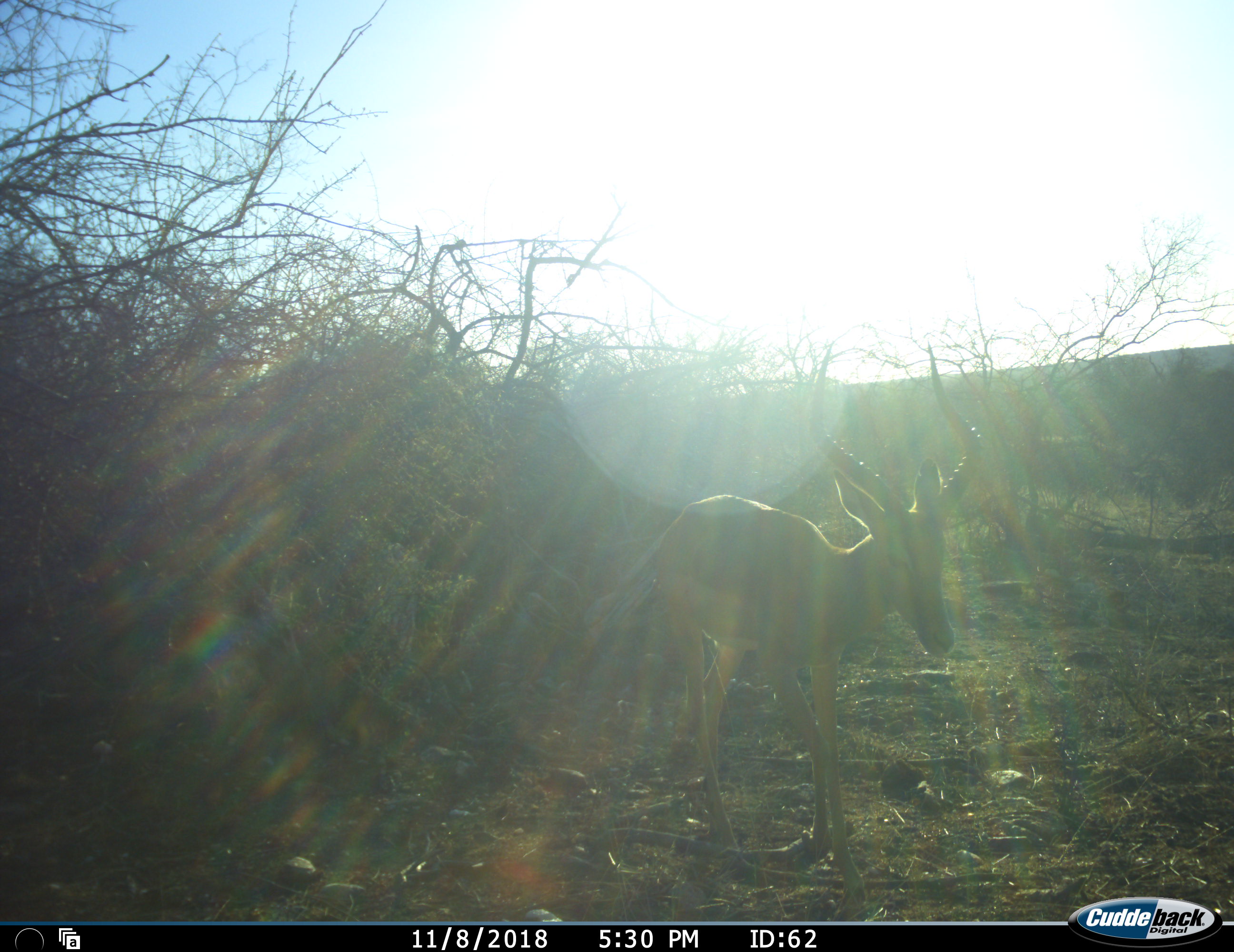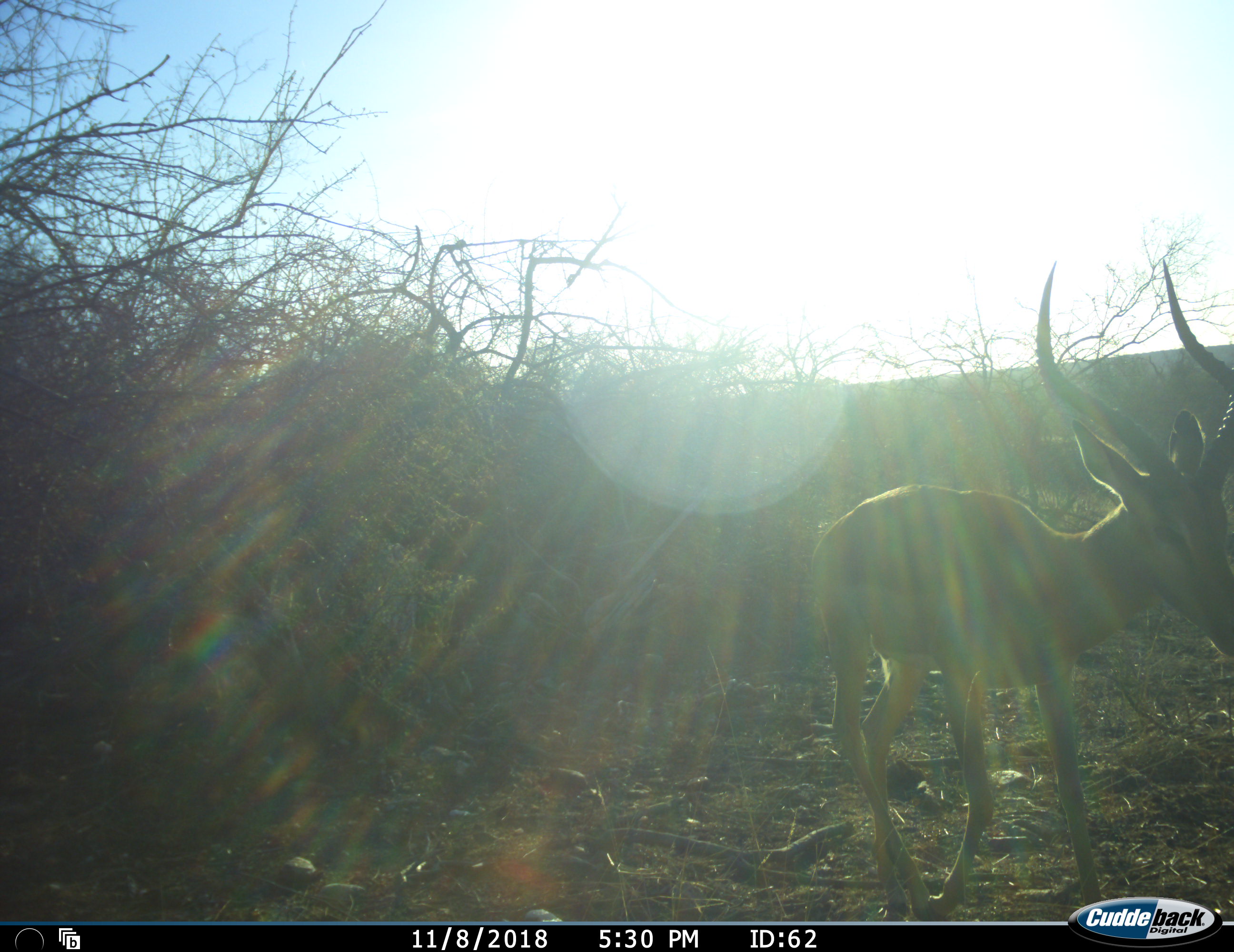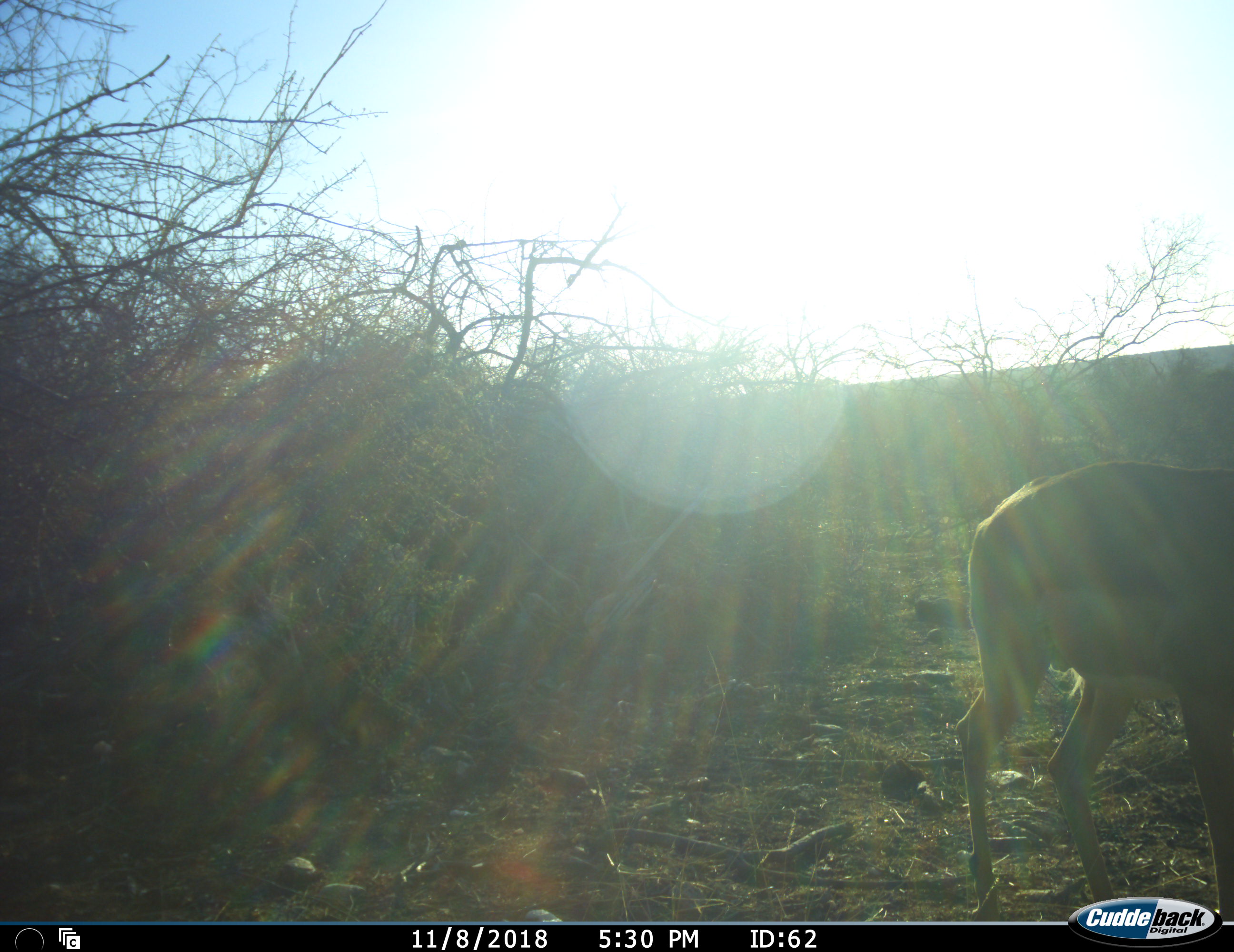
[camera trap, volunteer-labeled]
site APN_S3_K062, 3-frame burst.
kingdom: Animalia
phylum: Chordata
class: Mammalia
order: Artiodactyla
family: Bovidae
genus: Aepyceros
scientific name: Aepyceros melampus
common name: impala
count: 1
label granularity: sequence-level